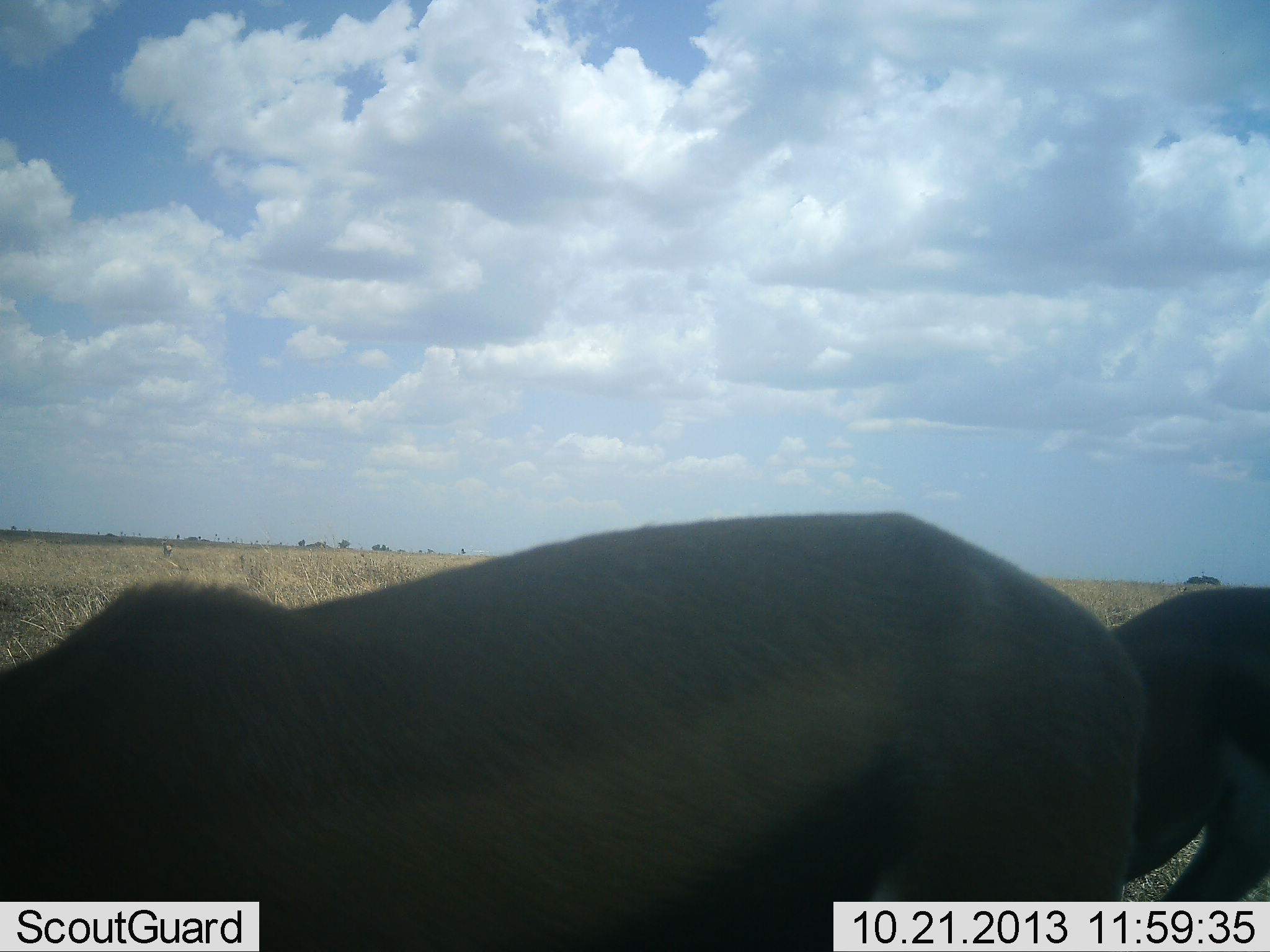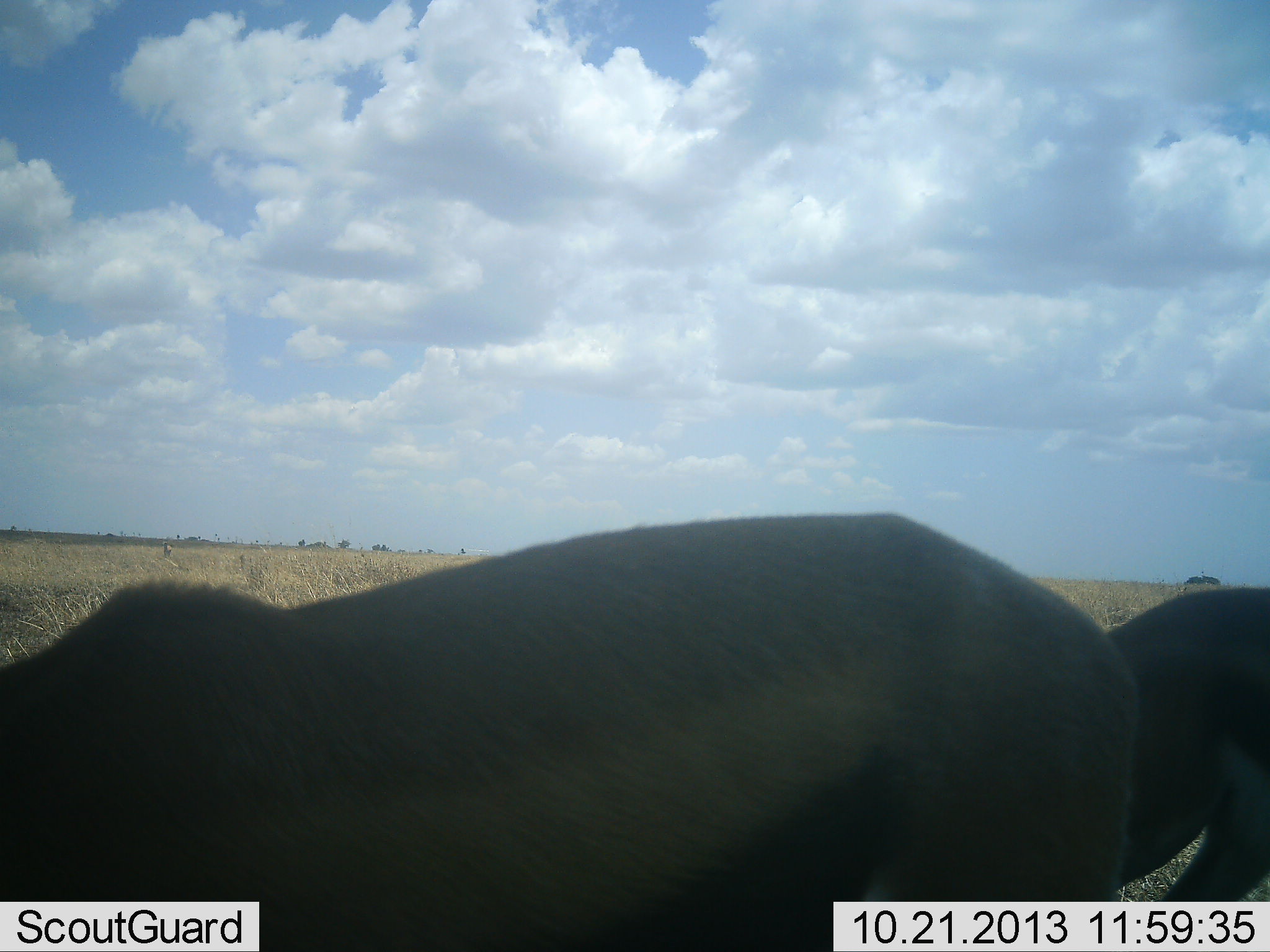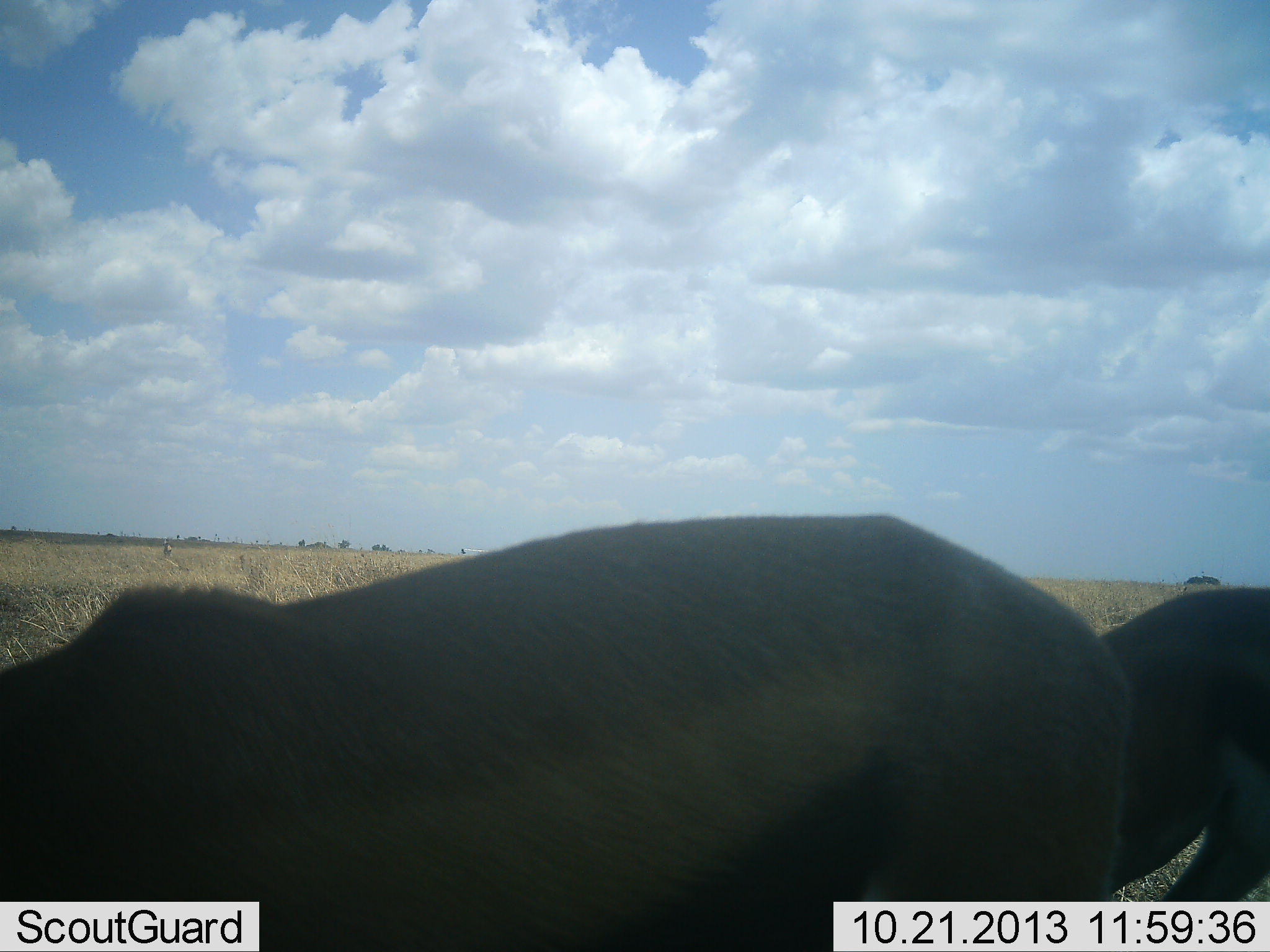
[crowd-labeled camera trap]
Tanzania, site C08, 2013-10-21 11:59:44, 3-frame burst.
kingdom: Animalia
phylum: Chordata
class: Mammalia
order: Artiodactyla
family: Bovidae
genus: Eudorcas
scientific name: Eudorcas thomsonii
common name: thomson's gazelle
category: gazellethomsons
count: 2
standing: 59%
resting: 0%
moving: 0%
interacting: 0%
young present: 0%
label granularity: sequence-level